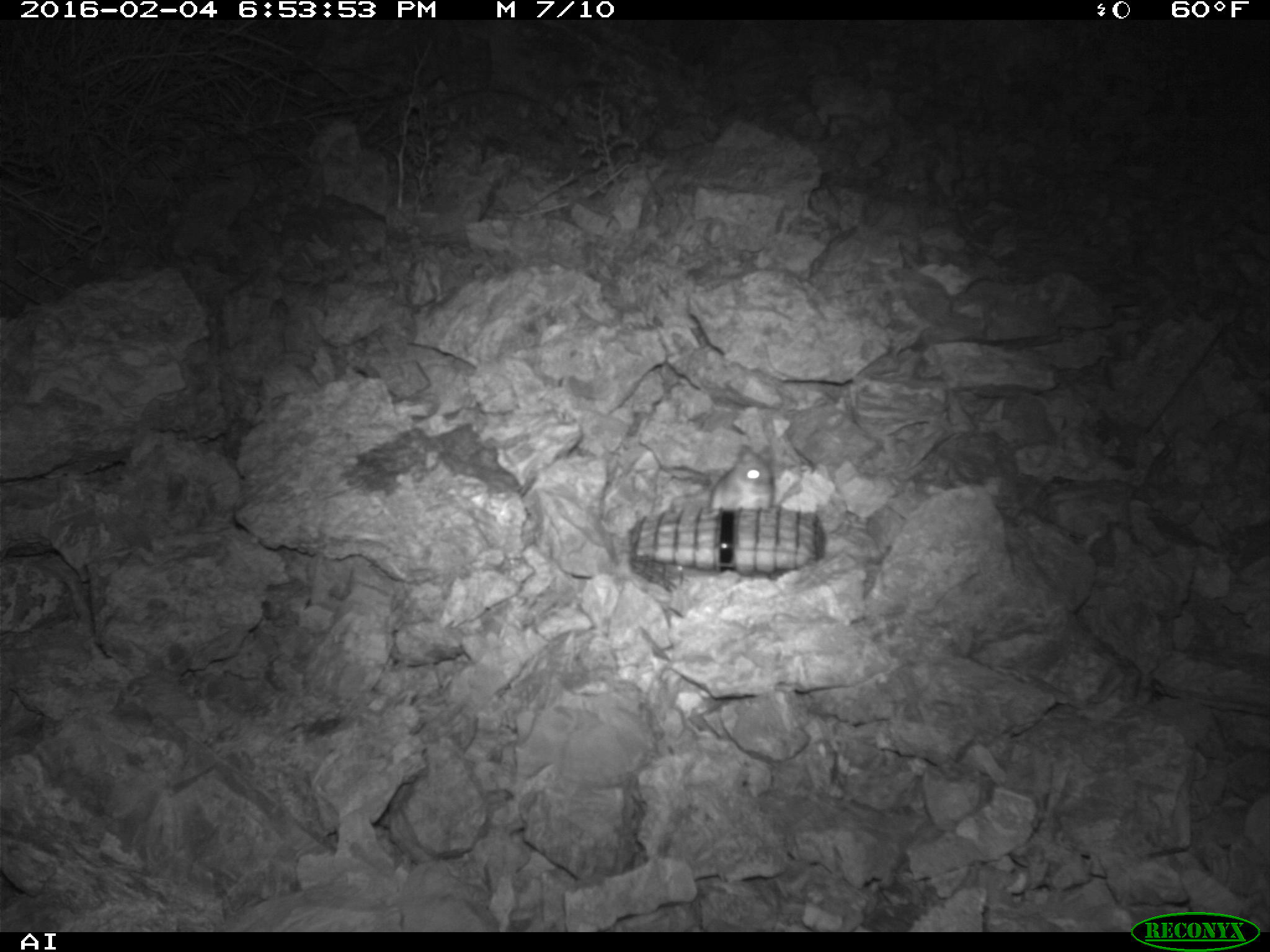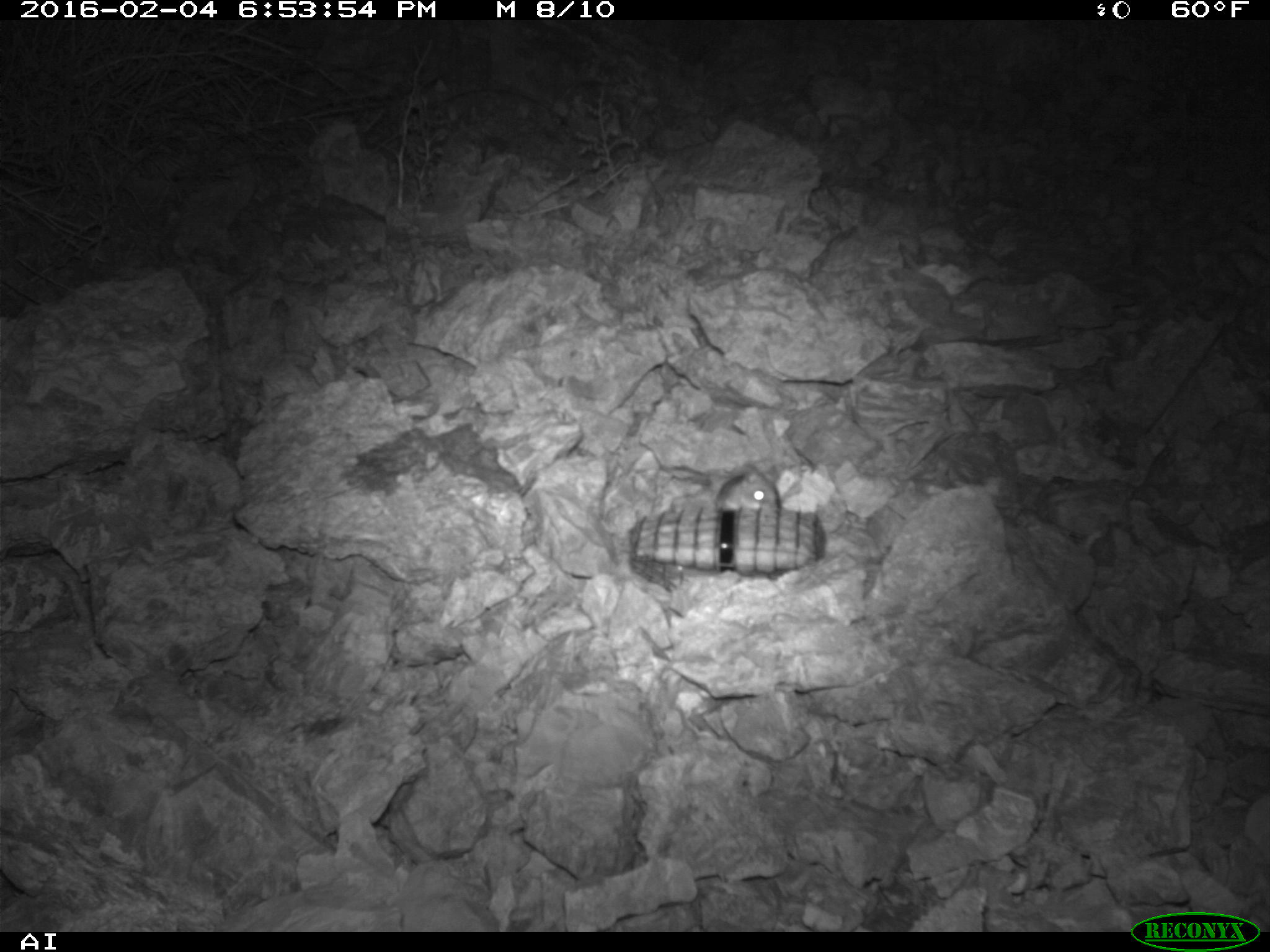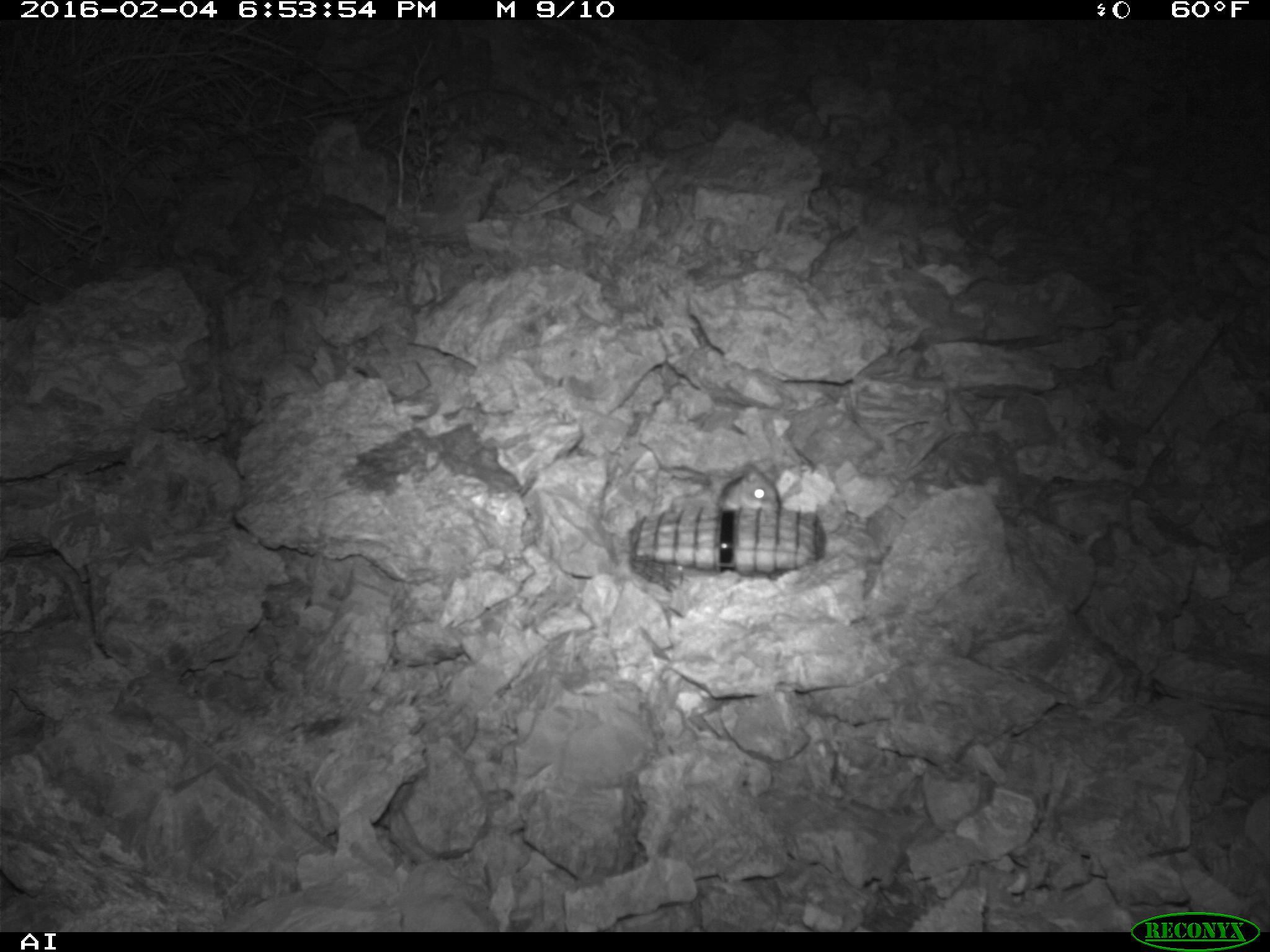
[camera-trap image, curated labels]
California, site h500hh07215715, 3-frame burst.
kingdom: Animalia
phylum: Chordata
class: Mammalia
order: Rodentia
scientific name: Rodentia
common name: rodent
Rodent (Rodentia).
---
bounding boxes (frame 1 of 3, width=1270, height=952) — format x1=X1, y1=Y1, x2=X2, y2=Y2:
rodent: x1=708, y1=443, x2=774, y2=512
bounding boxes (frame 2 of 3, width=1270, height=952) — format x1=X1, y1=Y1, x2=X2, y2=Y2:
rodent: x1=716, y1=462, x2=783, y2=511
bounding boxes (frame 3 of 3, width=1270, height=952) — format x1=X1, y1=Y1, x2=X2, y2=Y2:
rodent: x1=713, y1=465, x2=779, y2=511